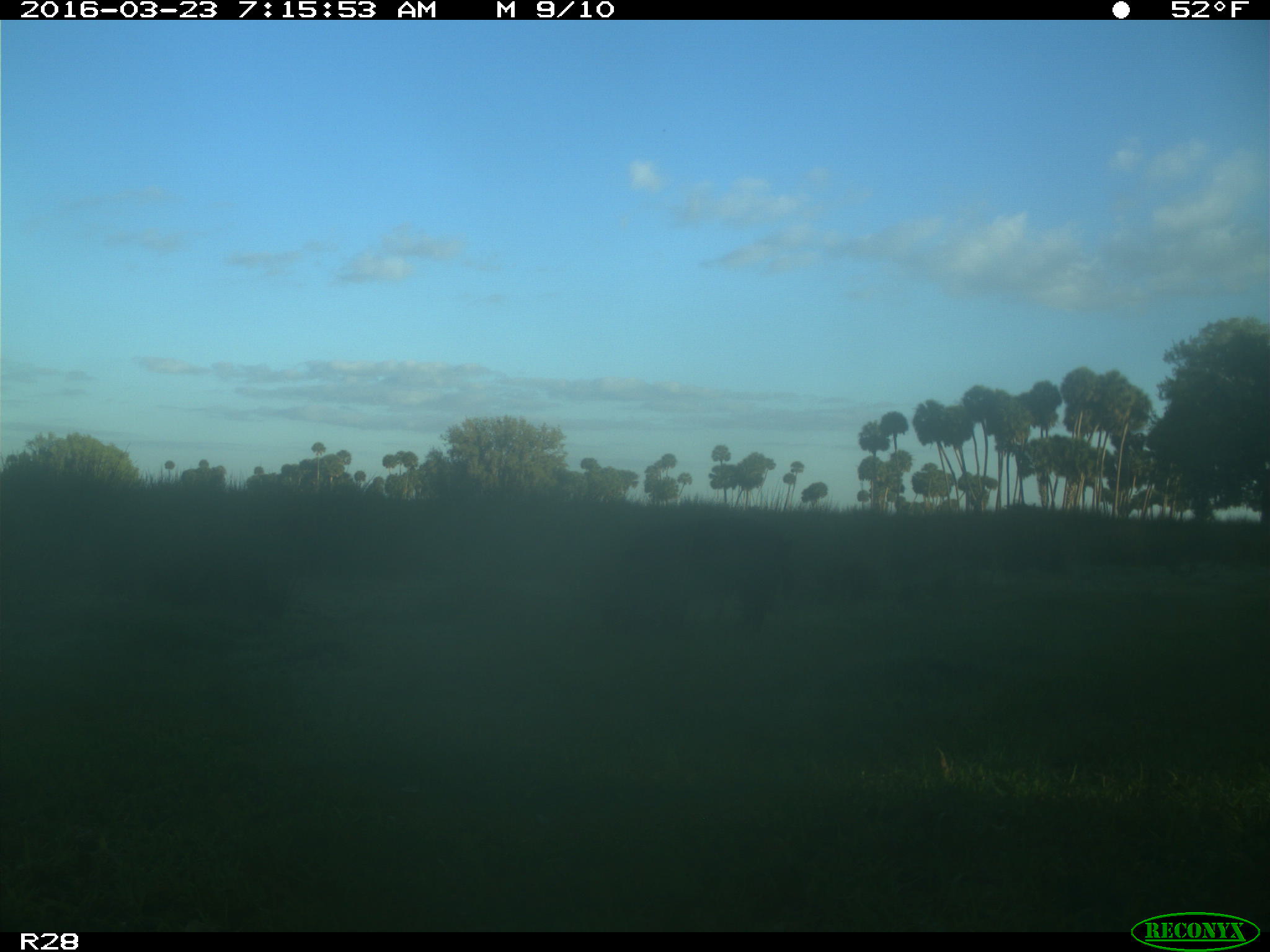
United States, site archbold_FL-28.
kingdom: Animalia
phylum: Chordata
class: Mammalia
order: Artiodactyla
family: Bovidae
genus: Bos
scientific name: Bos taurus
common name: domestic cow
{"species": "Bos taurus (domestic cow)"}